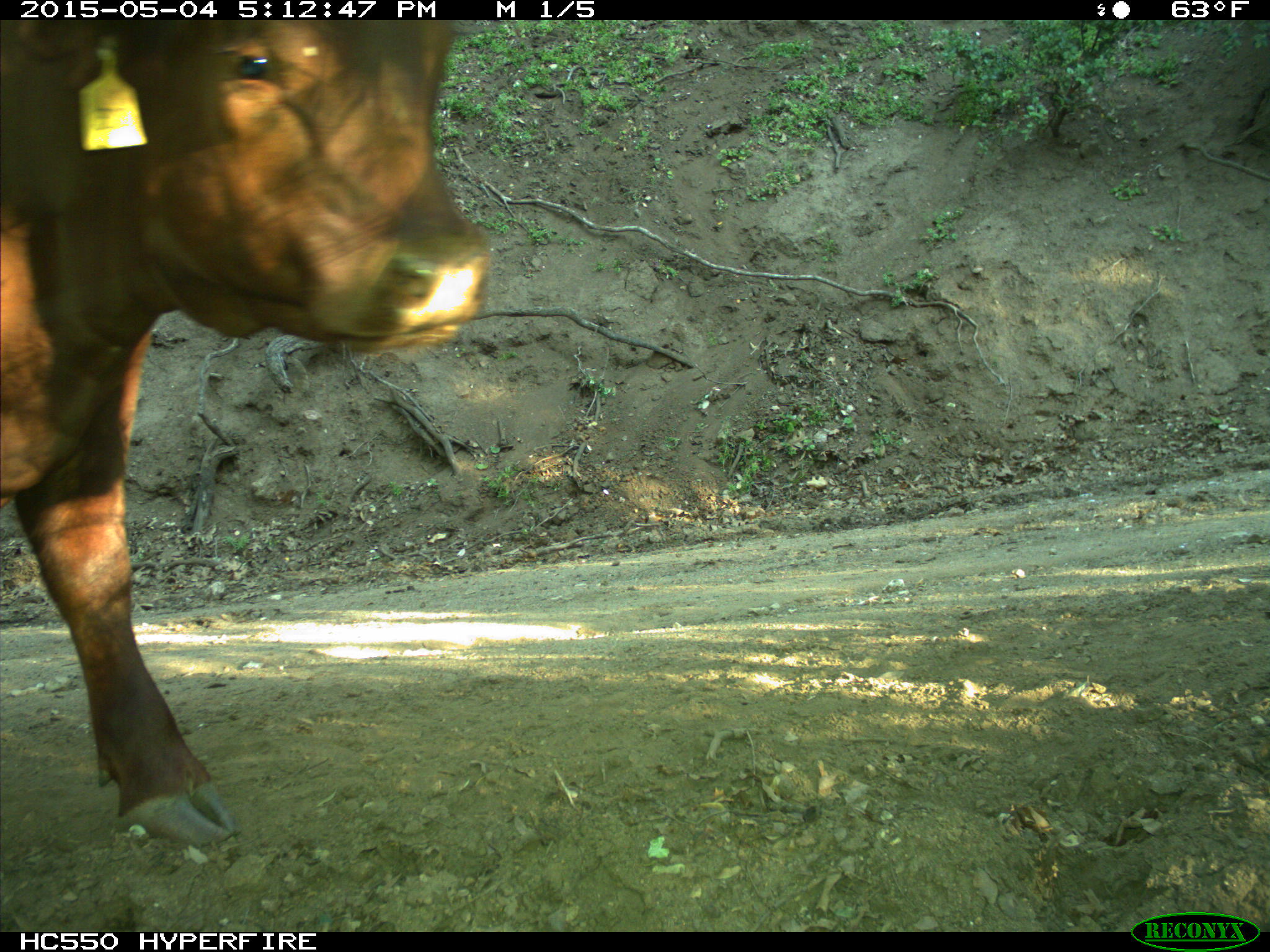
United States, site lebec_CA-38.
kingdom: Animalia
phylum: Chordata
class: Mammalia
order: Artiodactyla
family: Bovidae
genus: Bos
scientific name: Bos taurus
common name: domestic cow